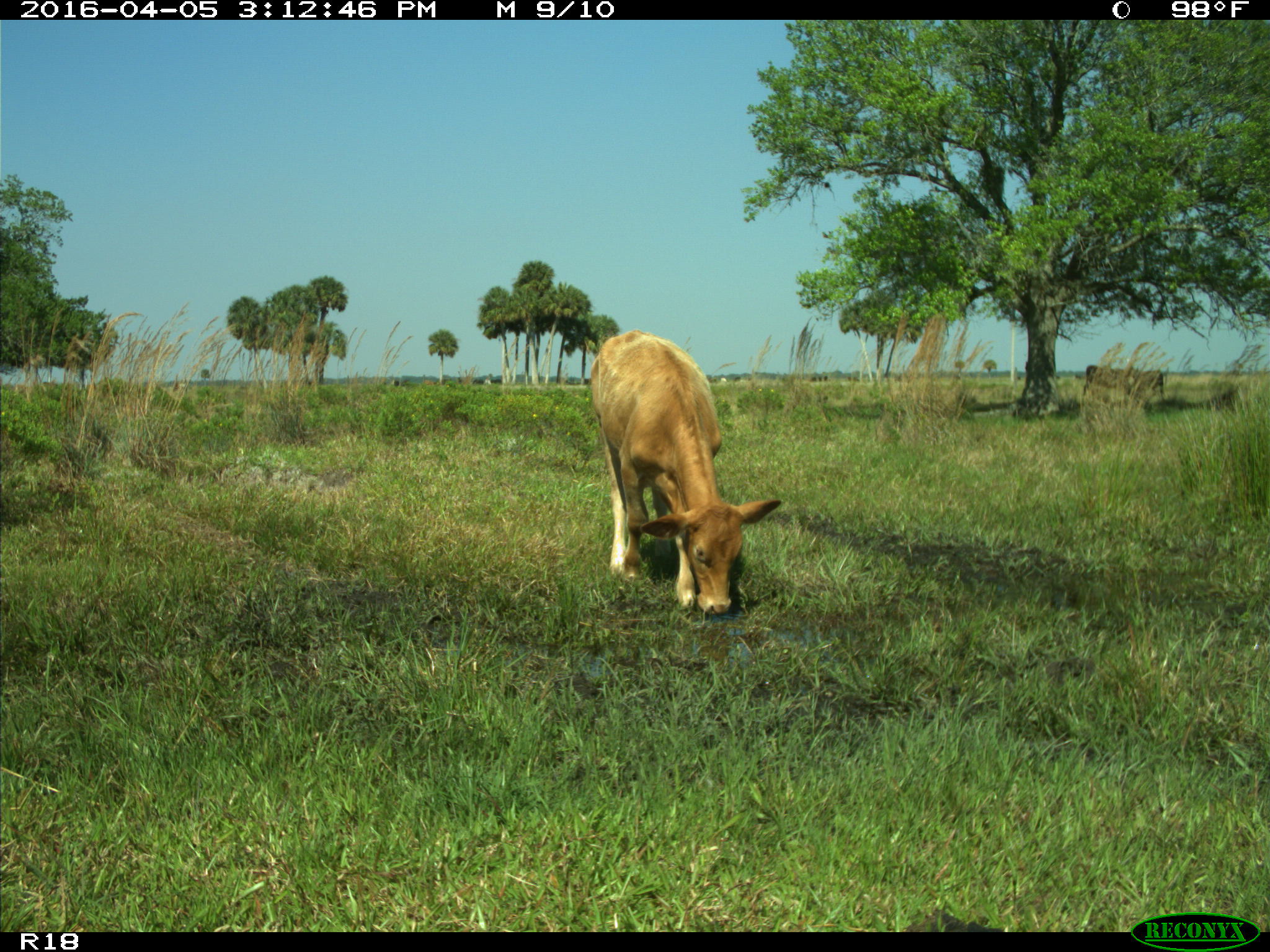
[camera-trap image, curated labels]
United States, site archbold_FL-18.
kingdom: Animalia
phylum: Chordata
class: Mammalia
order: Artiodactyla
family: Bovidae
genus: Bos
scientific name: Bos taurus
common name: domestic cow